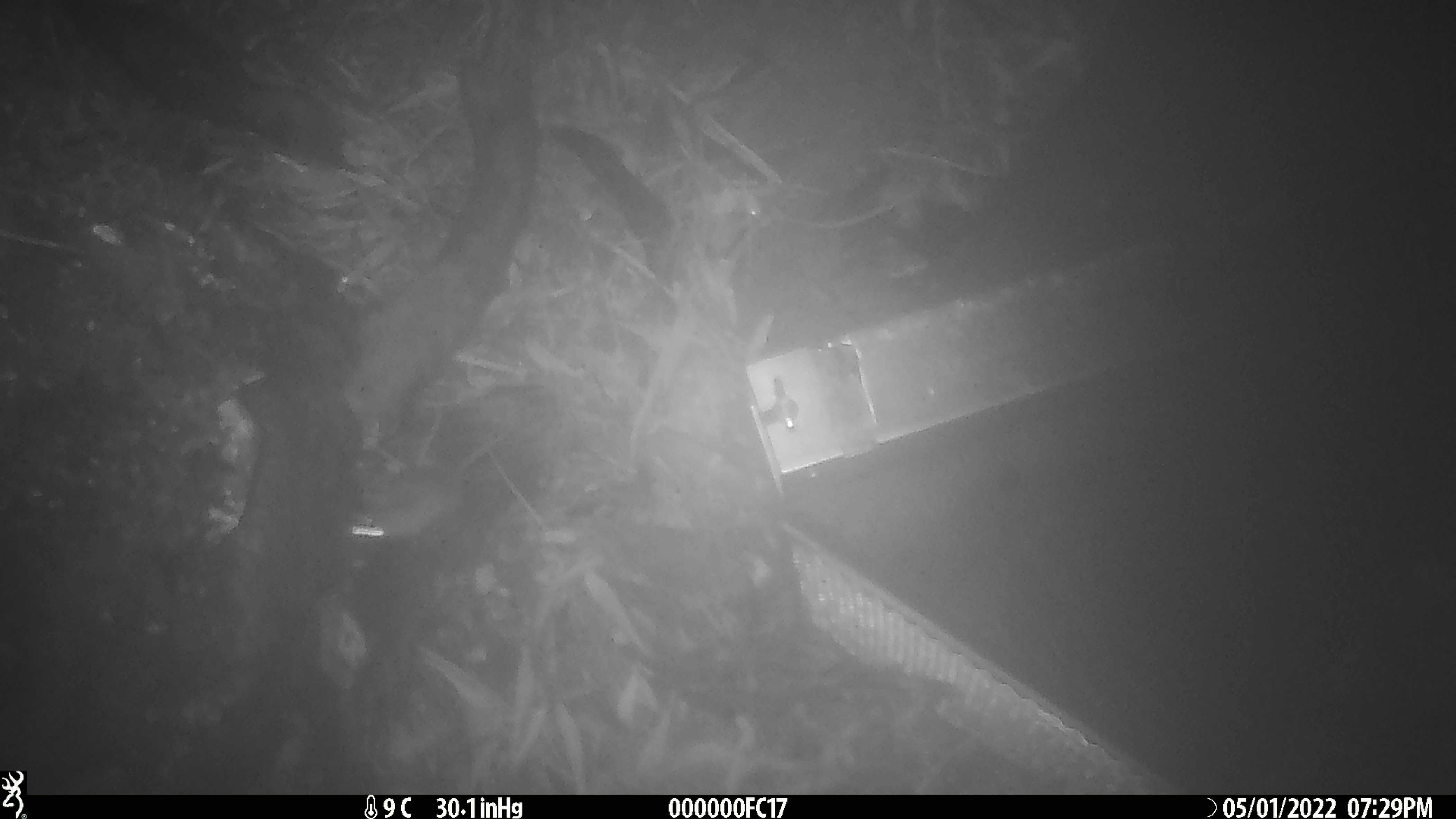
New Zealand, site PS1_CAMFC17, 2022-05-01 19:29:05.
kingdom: Animalia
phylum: Chordata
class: Mammalia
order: Rodentia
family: Muridae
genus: Mus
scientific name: Mus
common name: mouse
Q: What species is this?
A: Mouse (Mus).